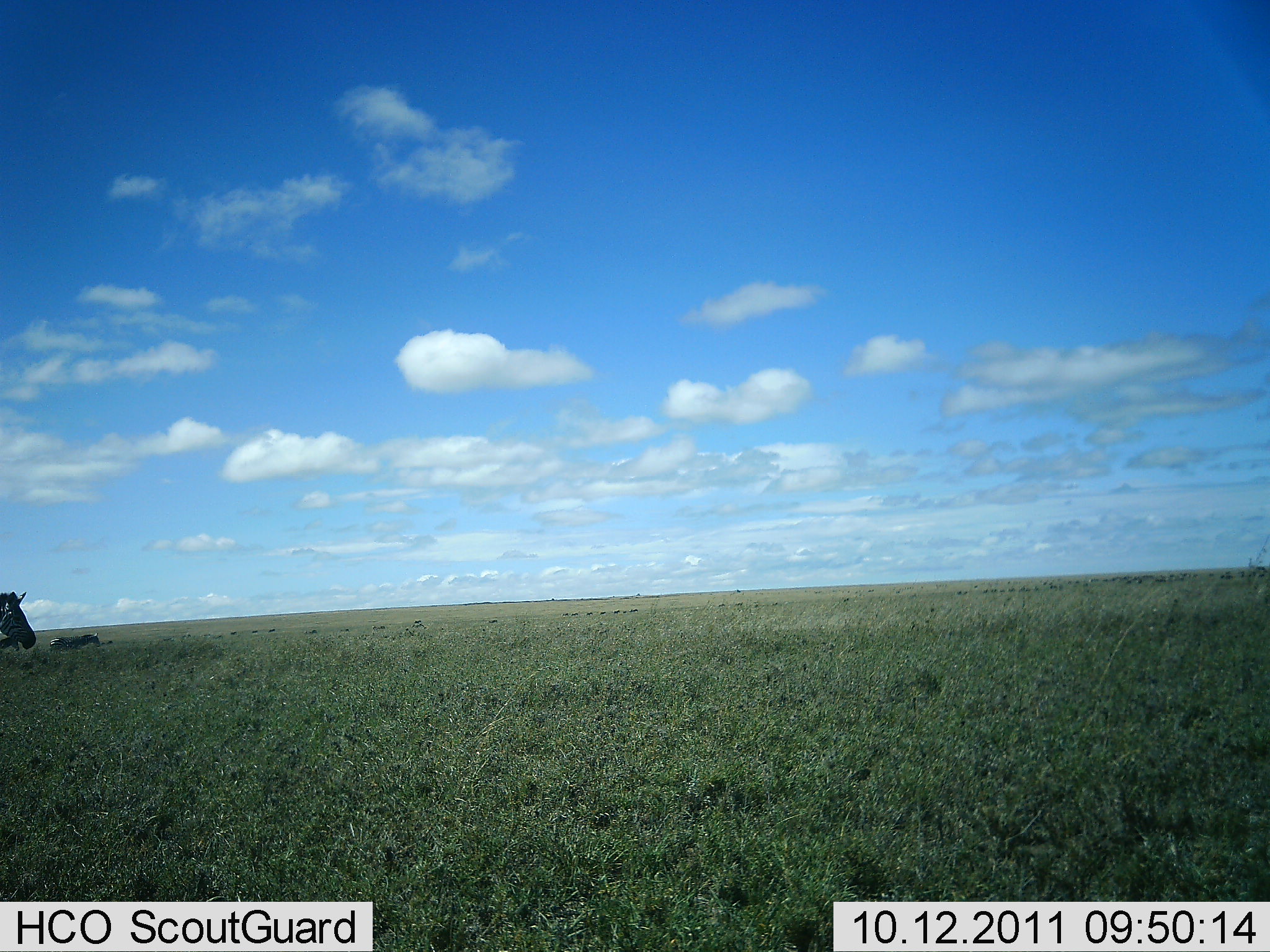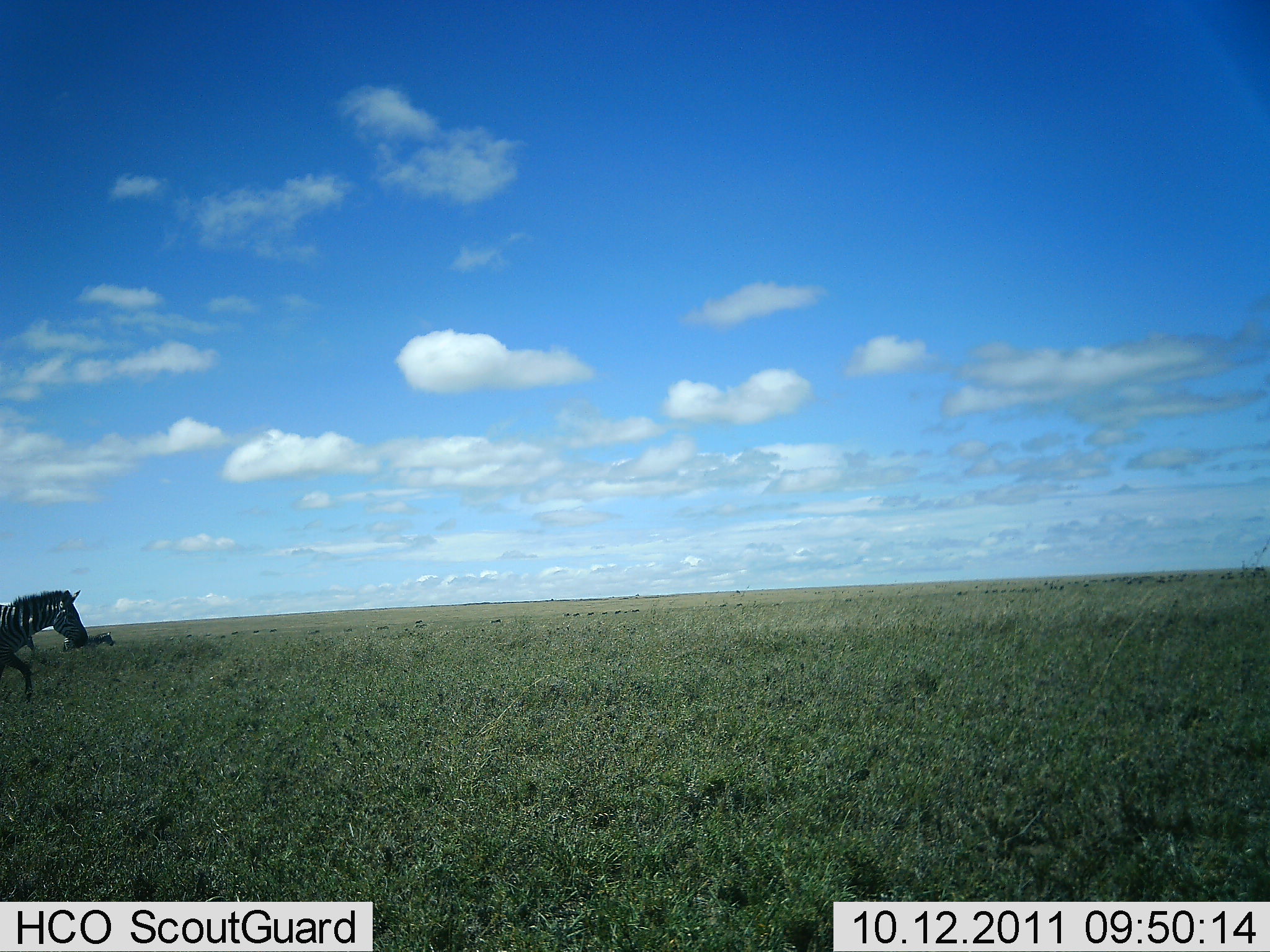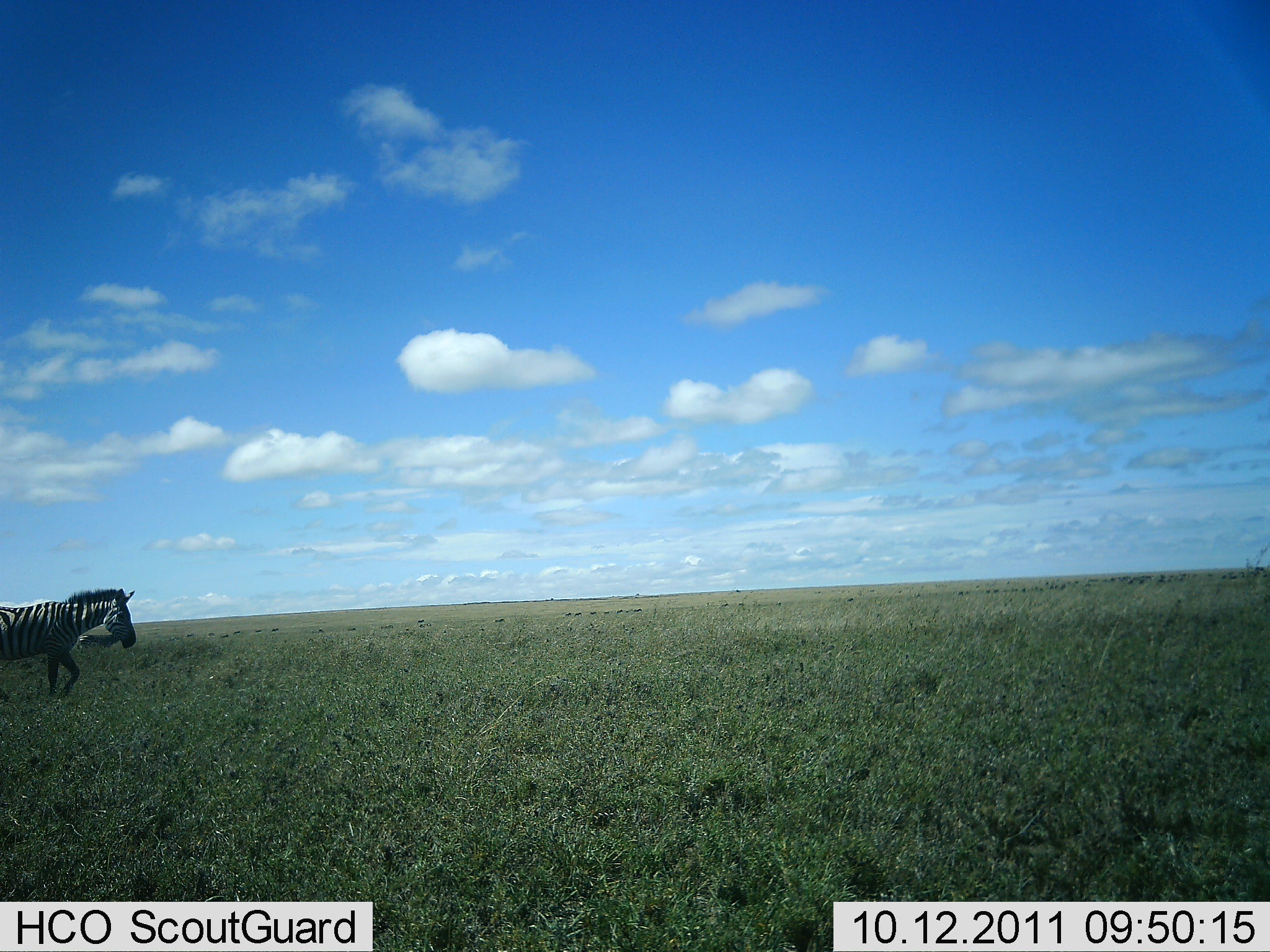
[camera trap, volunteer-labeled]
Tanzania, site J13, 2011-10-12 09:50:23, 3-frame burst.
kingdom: Animalia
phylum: Chordata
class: Mammalia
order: Perissodactyla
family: Equidae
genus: Equus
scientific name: Equus quagga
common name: plains zebra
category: zebra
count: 2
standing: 0%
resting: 0%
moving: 100%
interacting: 0%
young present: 0%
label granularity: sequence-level